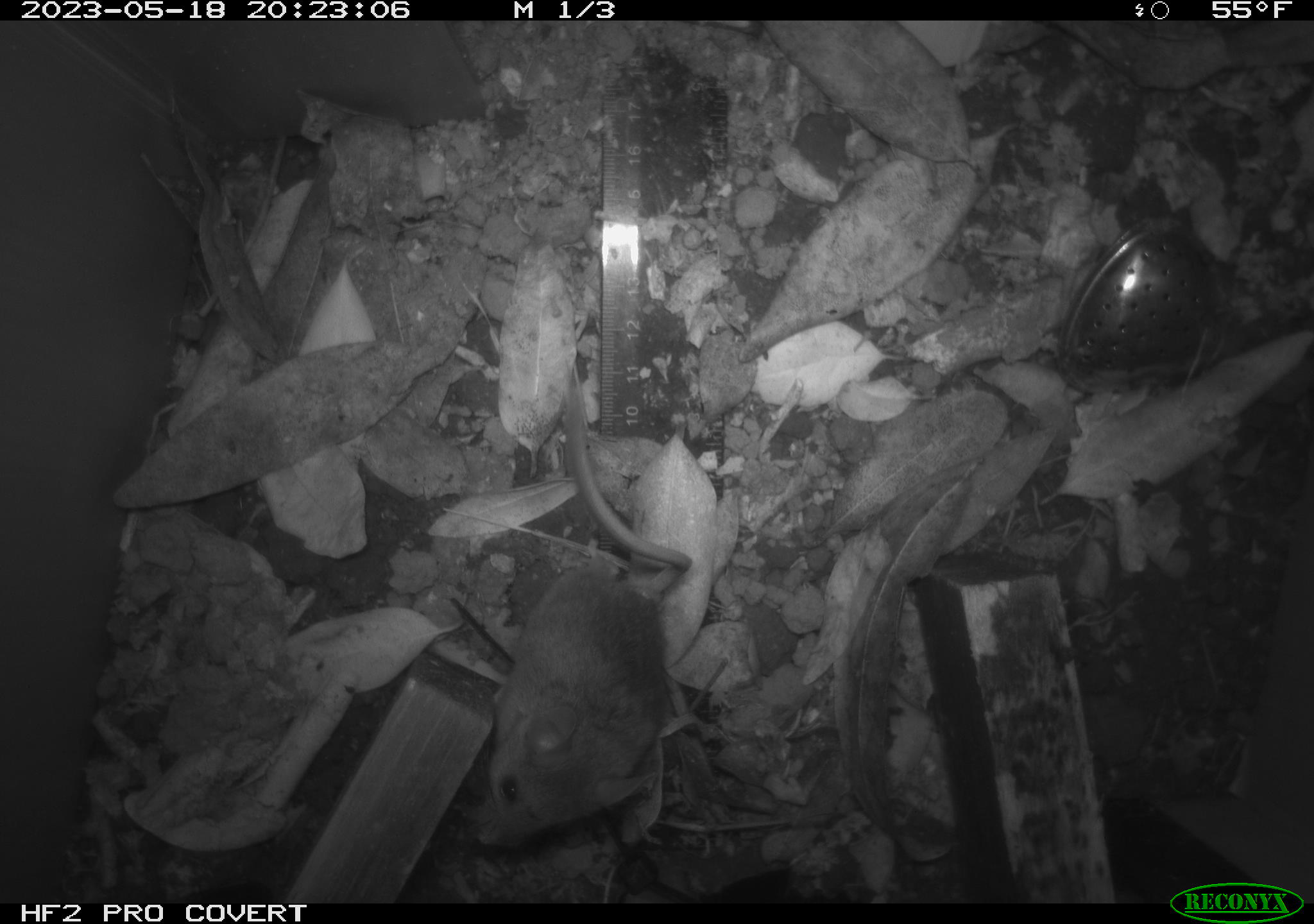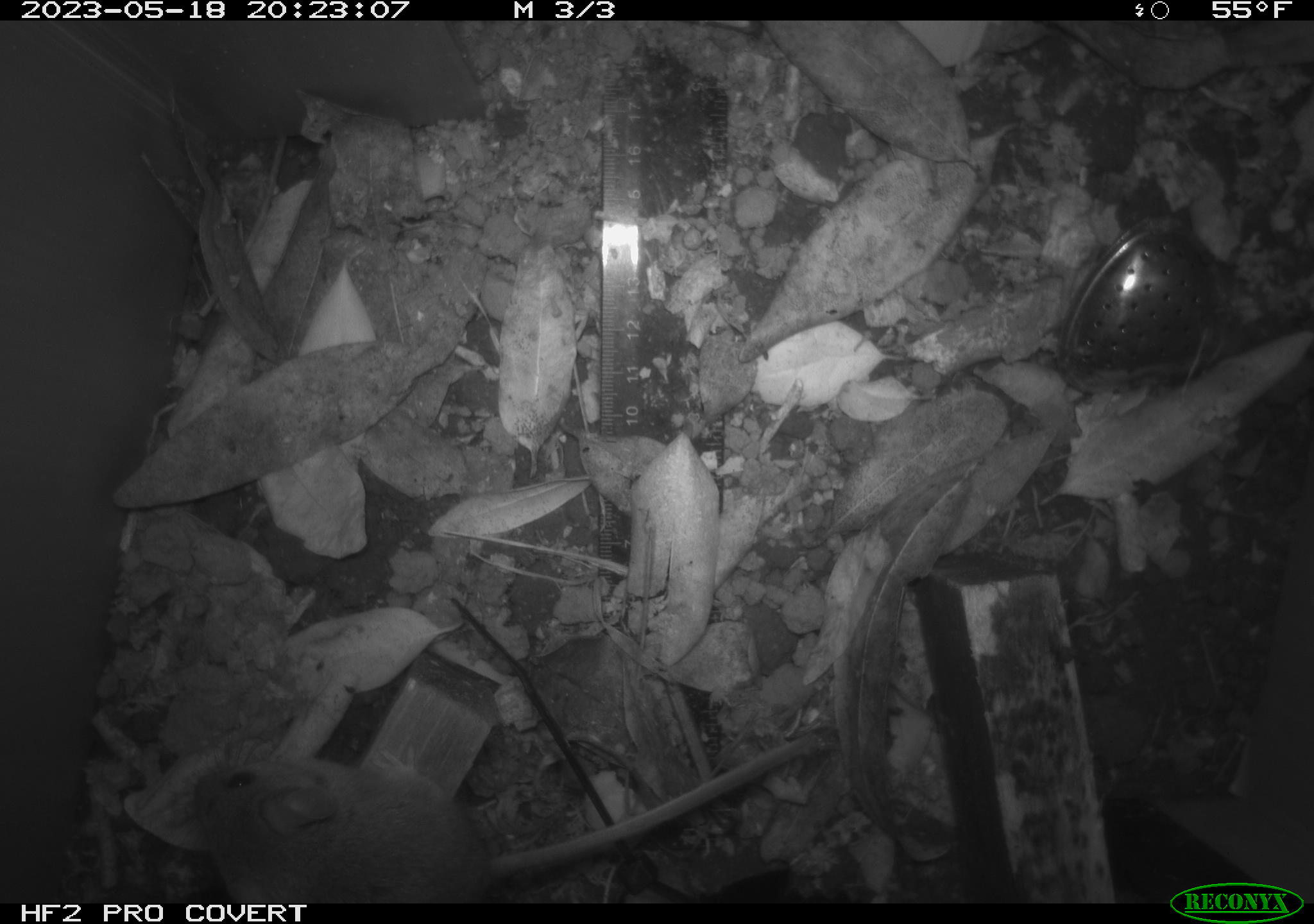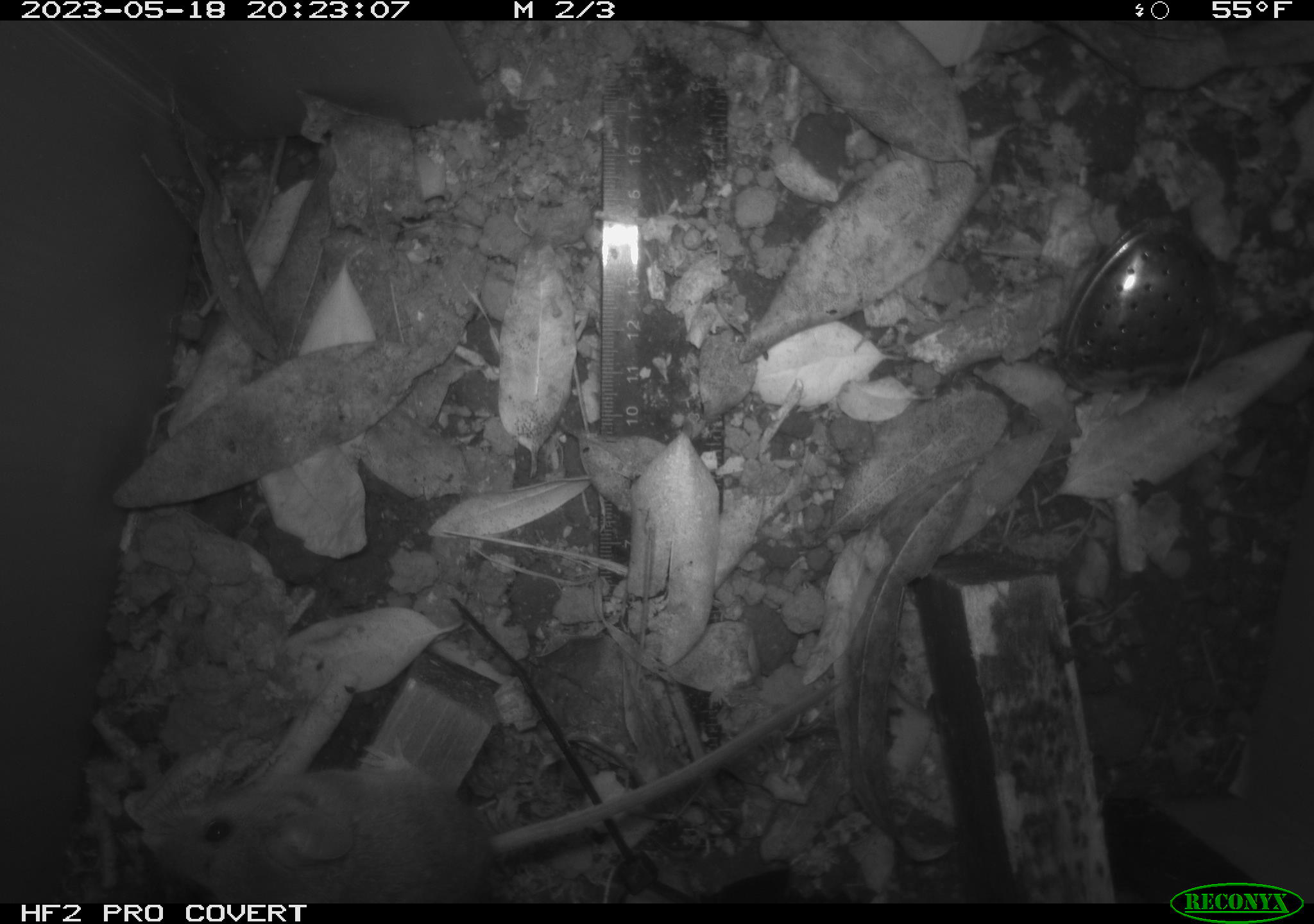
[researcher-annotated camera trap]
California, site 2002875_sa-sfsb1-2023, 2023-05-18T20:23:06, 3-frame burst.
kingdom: Animalia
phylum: Chordata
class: Mammalia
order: Rodentia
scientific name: Rodentia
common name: mouse species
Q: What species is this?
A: Mouse species (Rodentia).